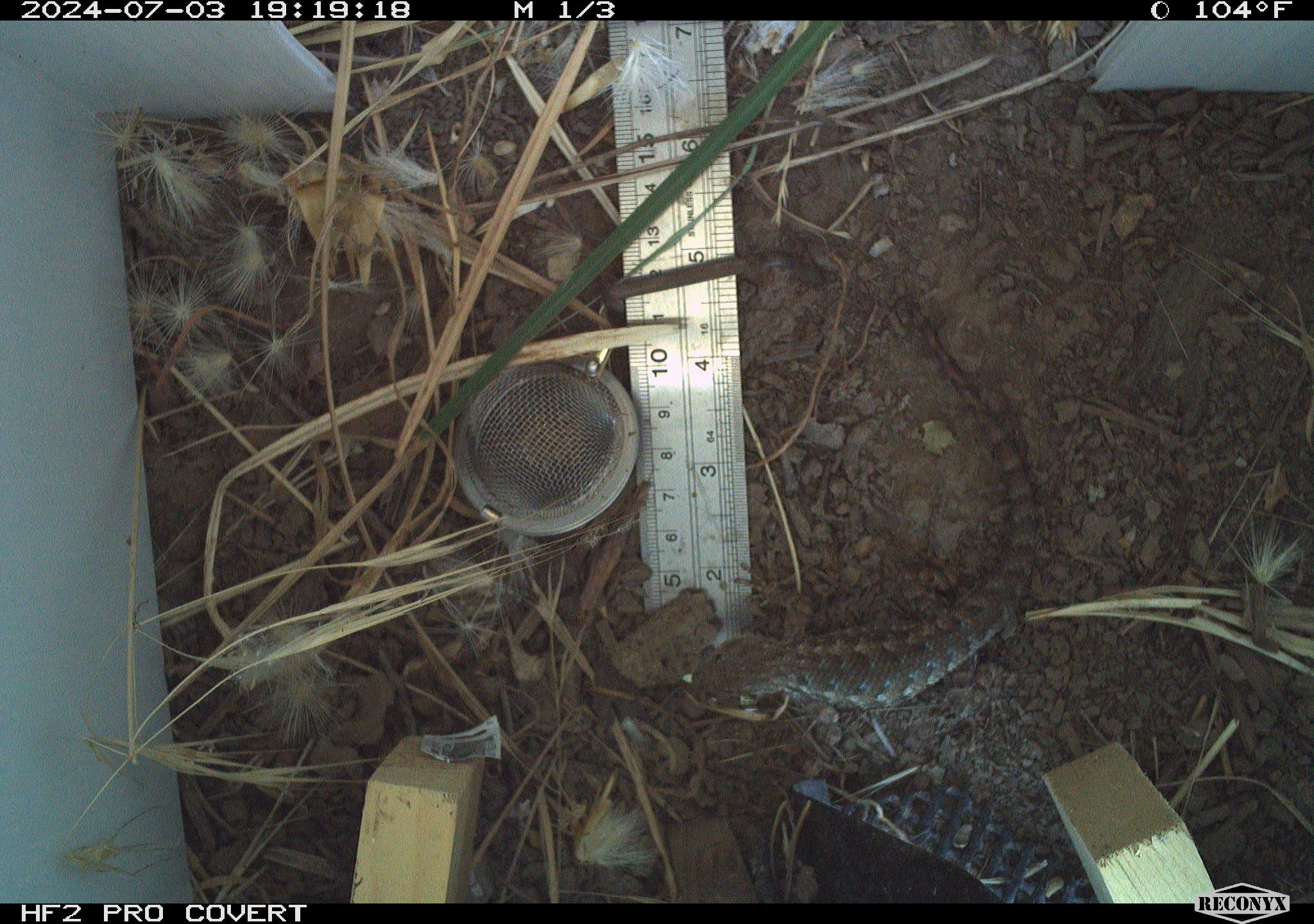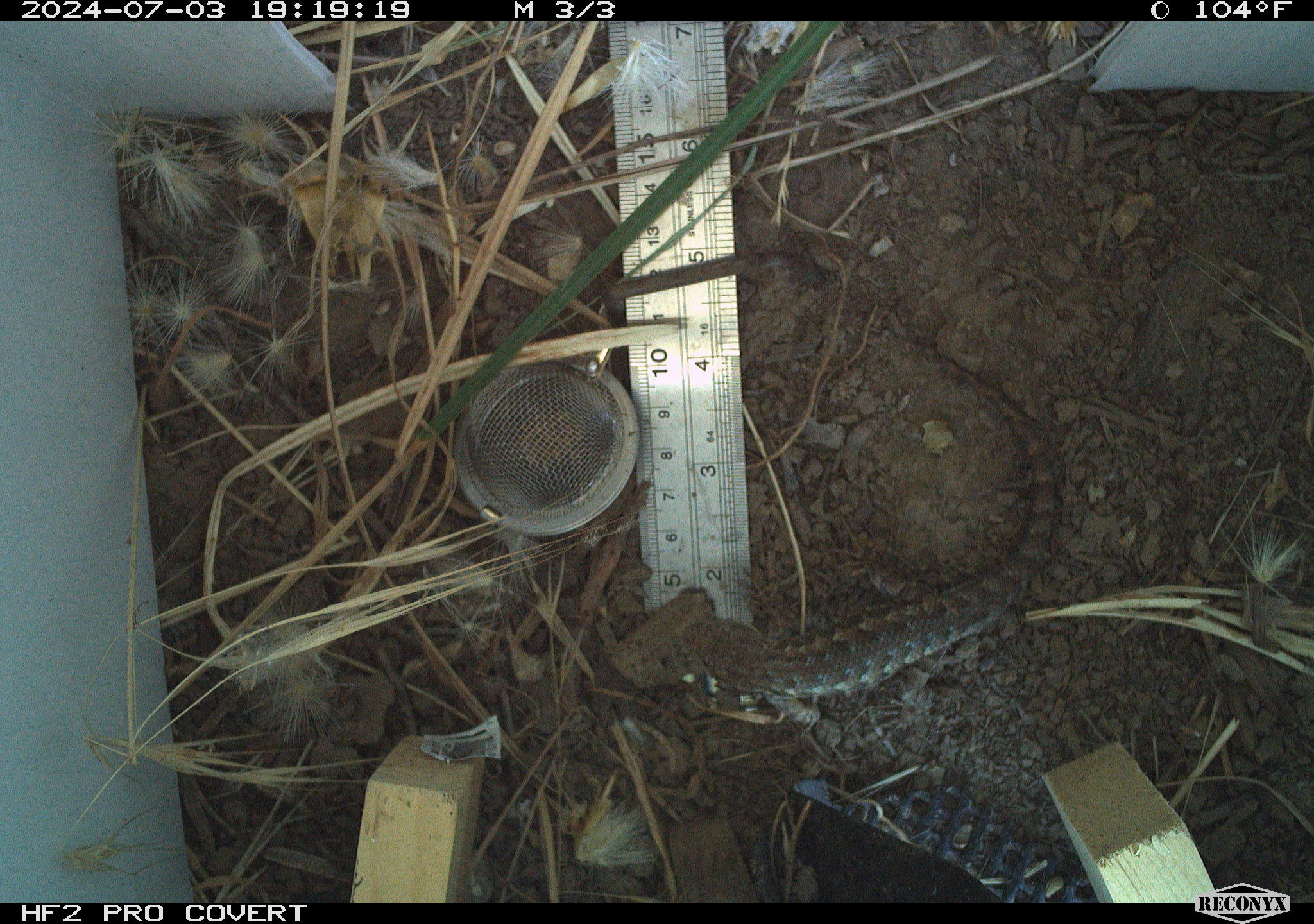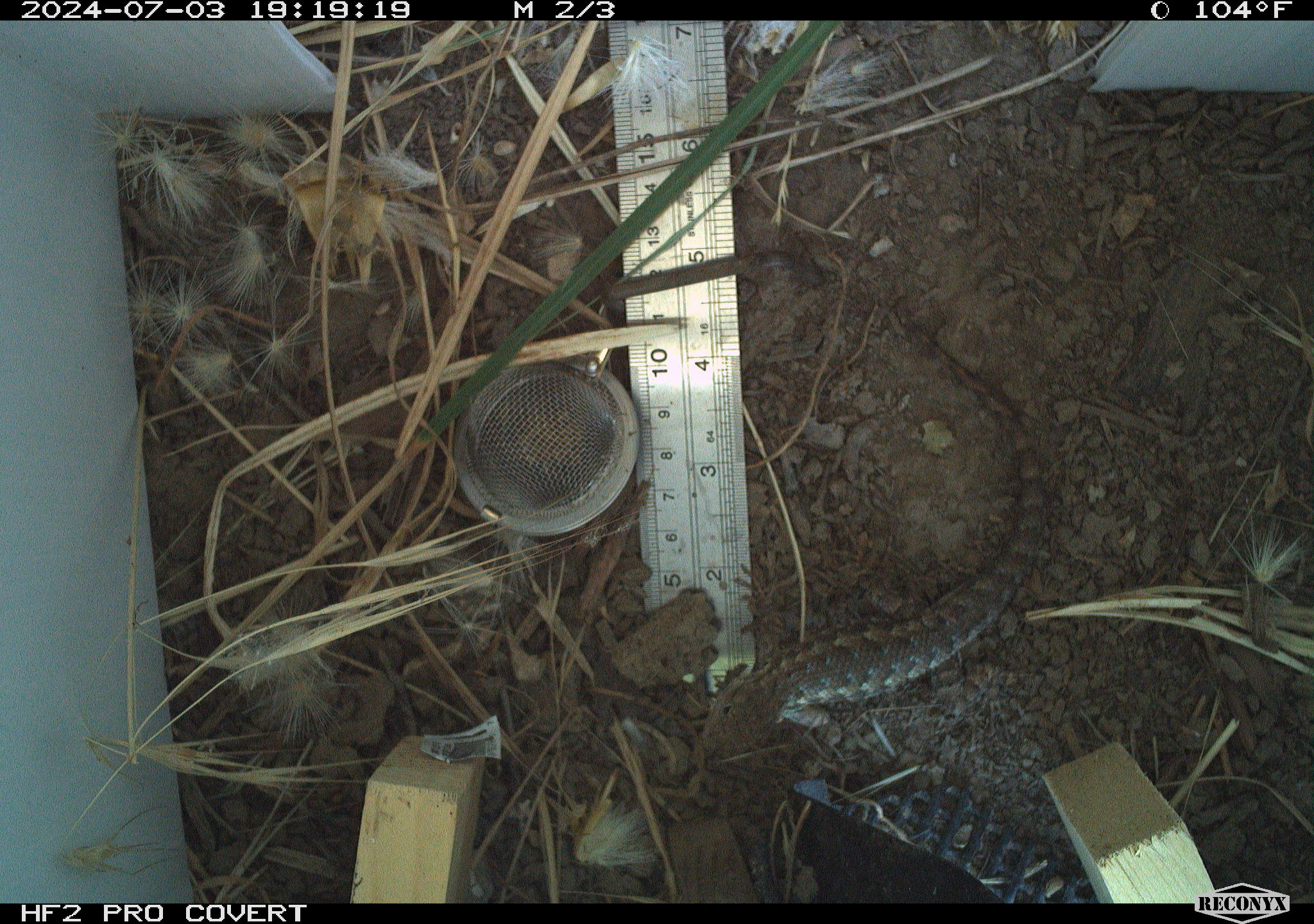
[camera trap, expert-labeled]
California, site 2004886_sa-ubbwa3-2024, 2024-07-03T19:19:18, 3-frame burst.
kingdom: Animalia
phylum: Chordata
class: Reptilia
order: Squamata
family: Phrynosomatidae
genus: Sceloporus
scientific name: Sceloporus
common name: spiny lizards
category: sceloporus species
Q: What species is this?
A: Sceloporus species (spiny lizards) (Sceloporus).